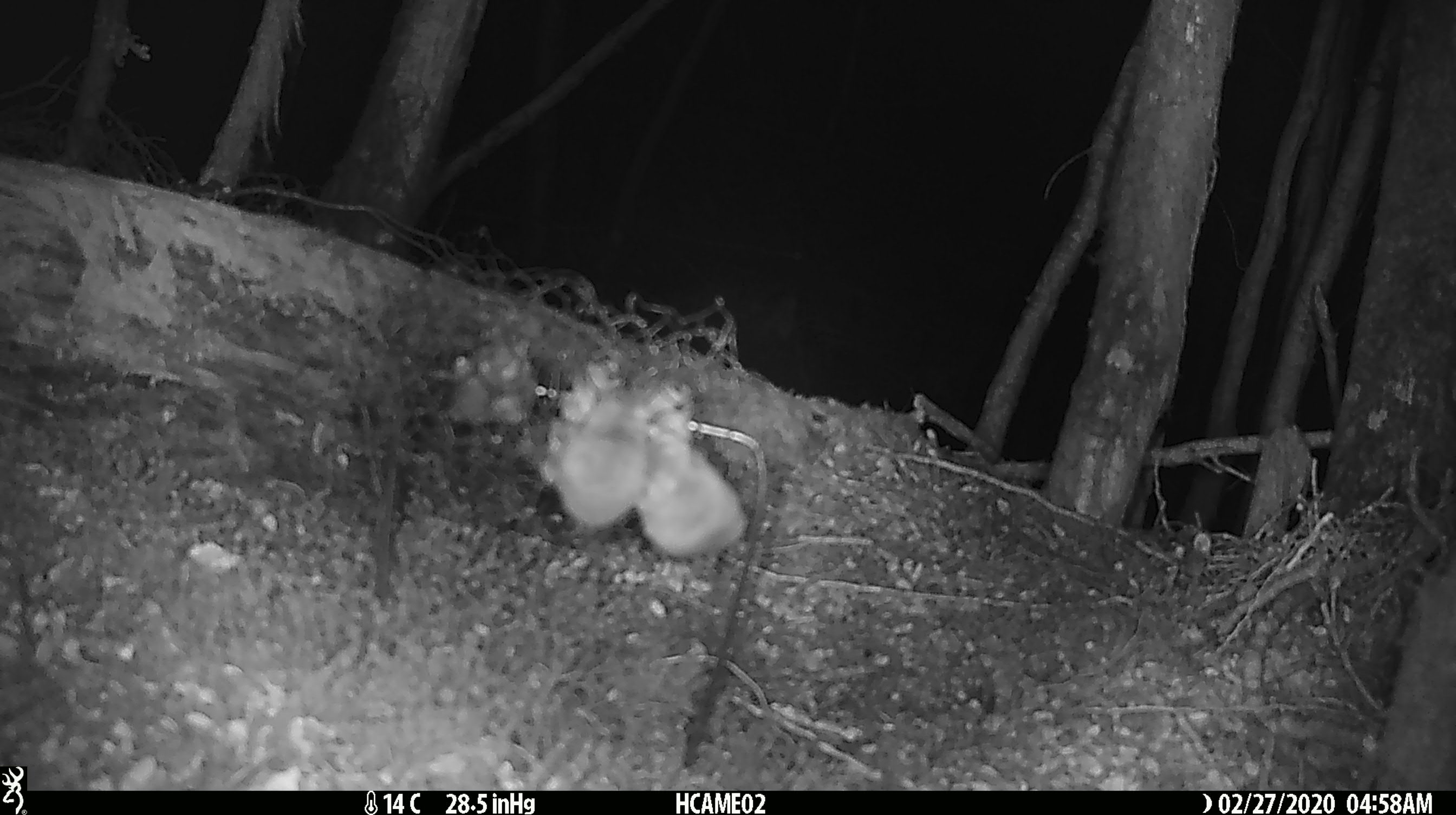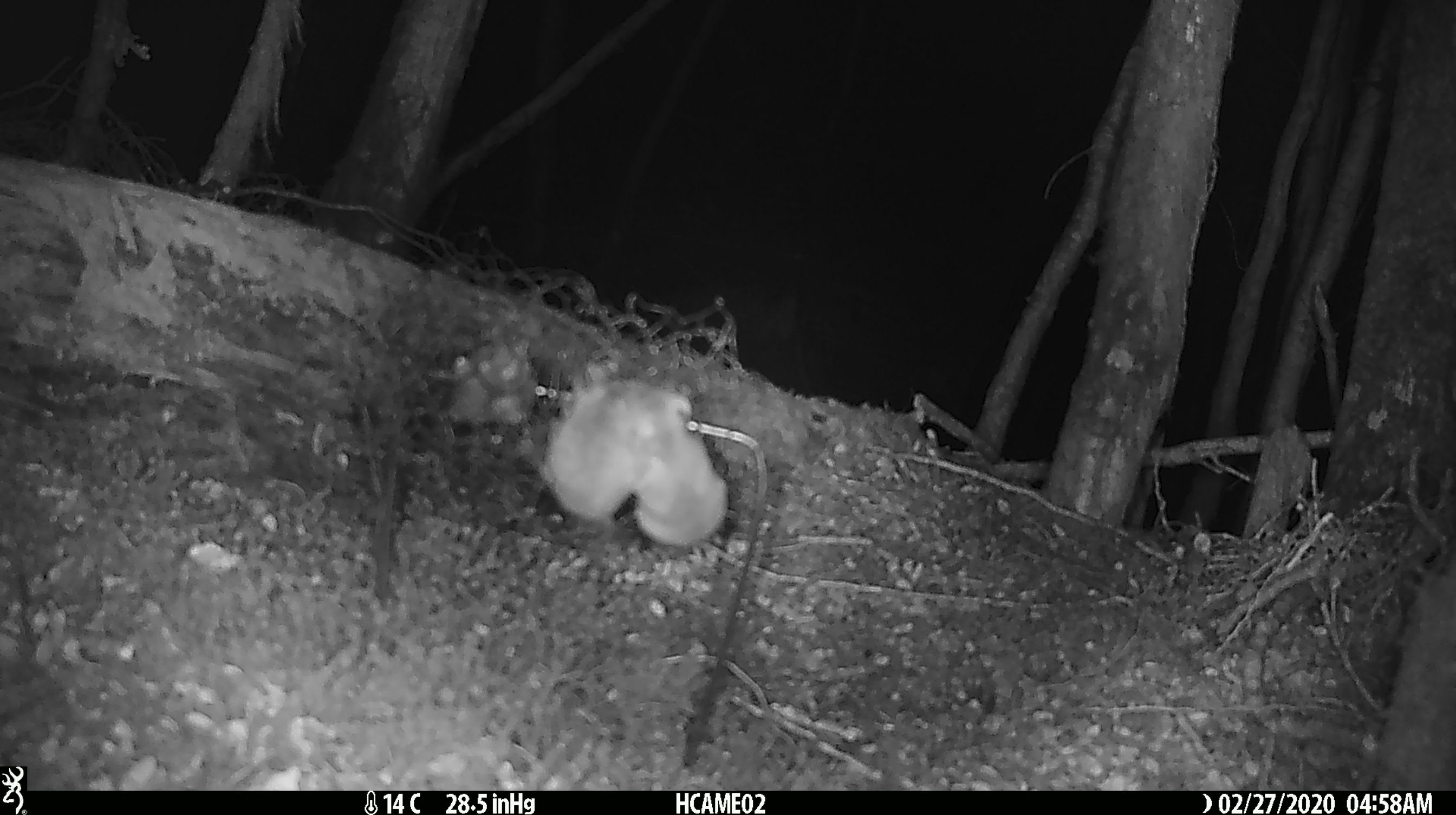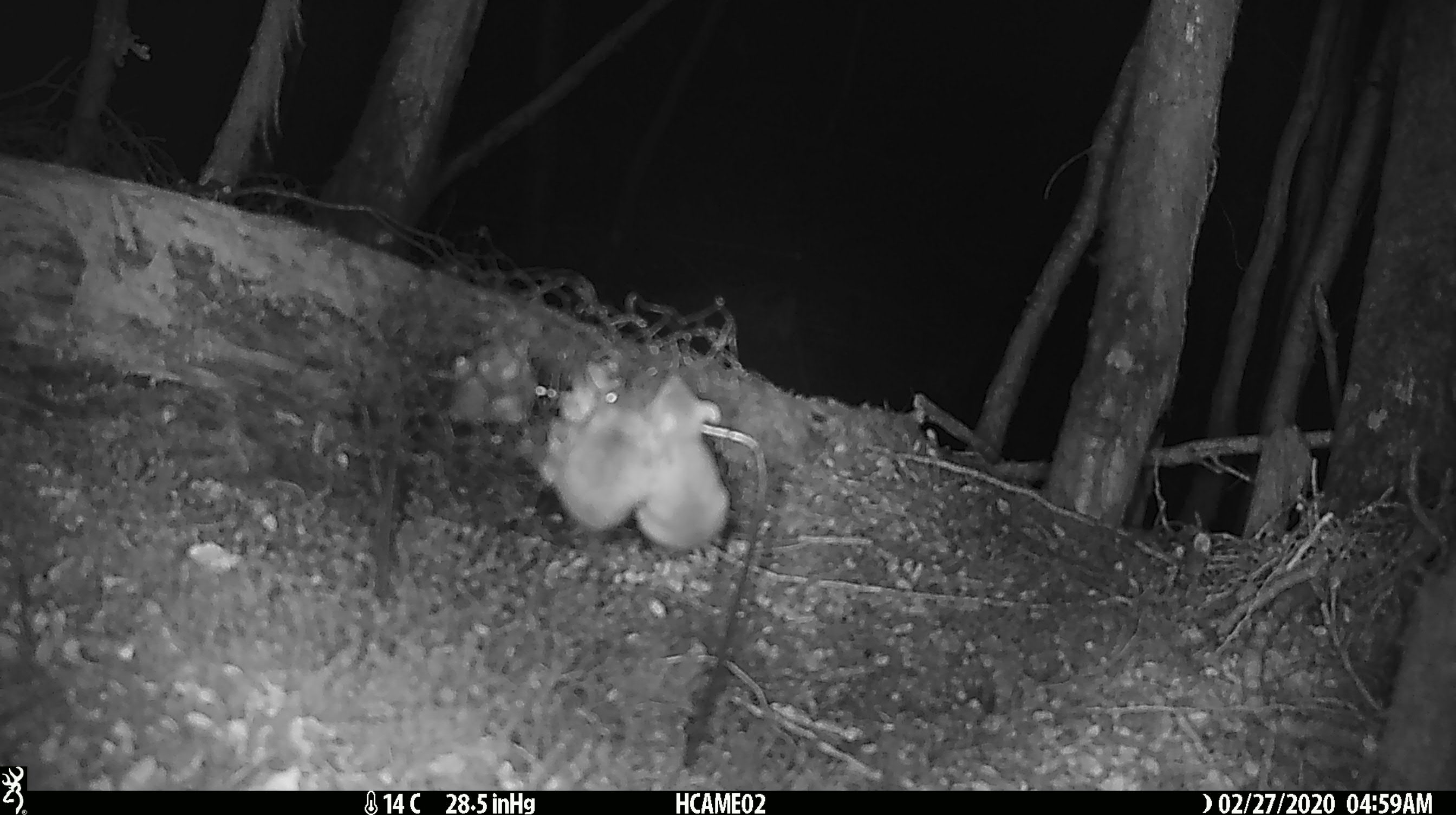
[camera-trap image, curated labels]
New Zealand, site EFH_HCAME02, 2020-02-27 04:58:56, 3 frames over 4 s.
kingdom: Animalia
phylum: Chordata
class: Mammalia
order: Rodentia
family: Muridae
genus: Mus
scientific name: Mus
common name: mouse